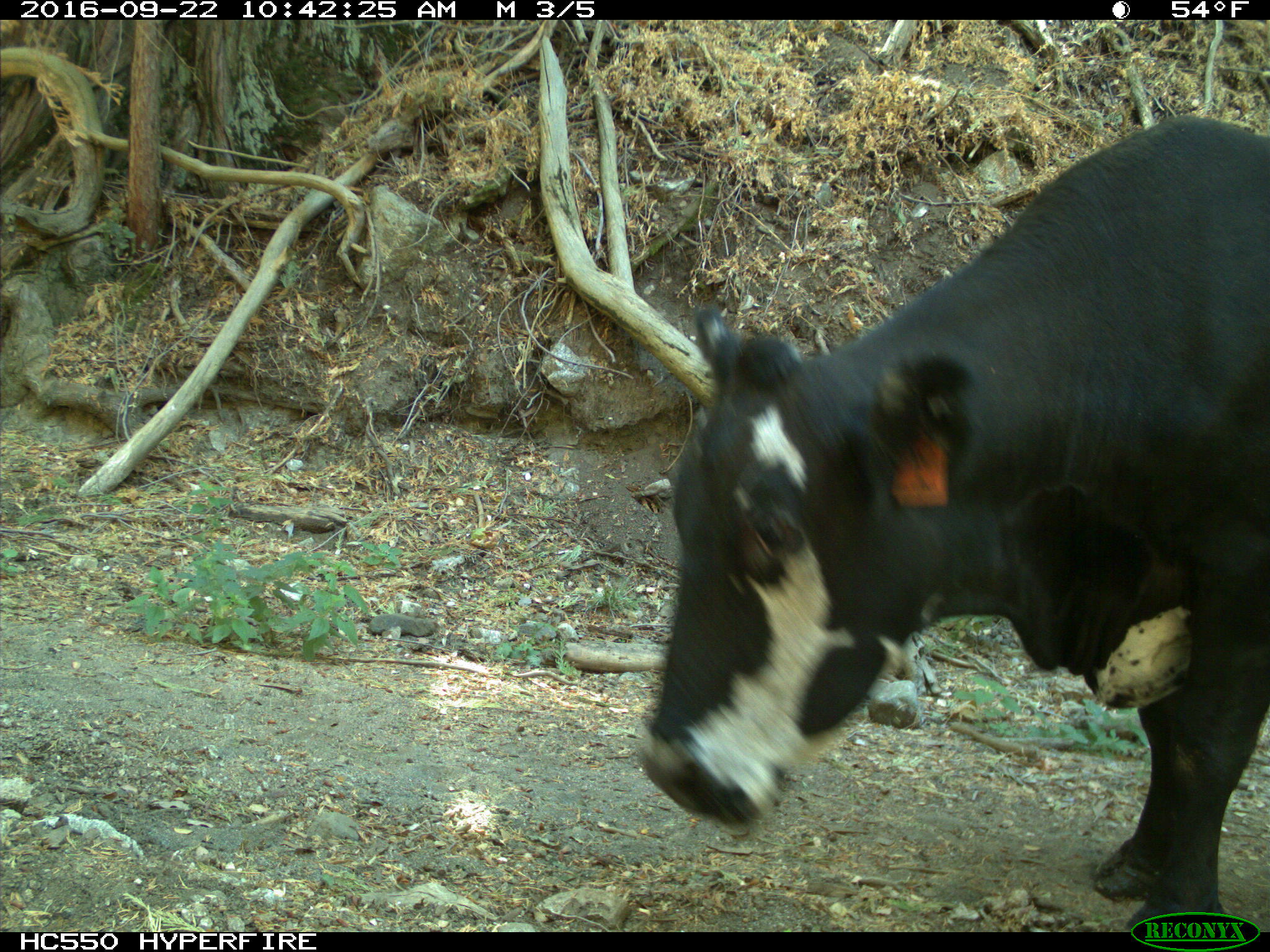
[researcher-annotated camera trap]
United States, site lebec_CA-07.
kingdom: Animalia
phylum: Chordata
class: Mammalia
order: Artiodactyla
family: Bovidae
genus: Bos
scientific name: Bos taurus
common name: domestic cow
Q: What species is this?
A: Bos taurus (domestic cow).